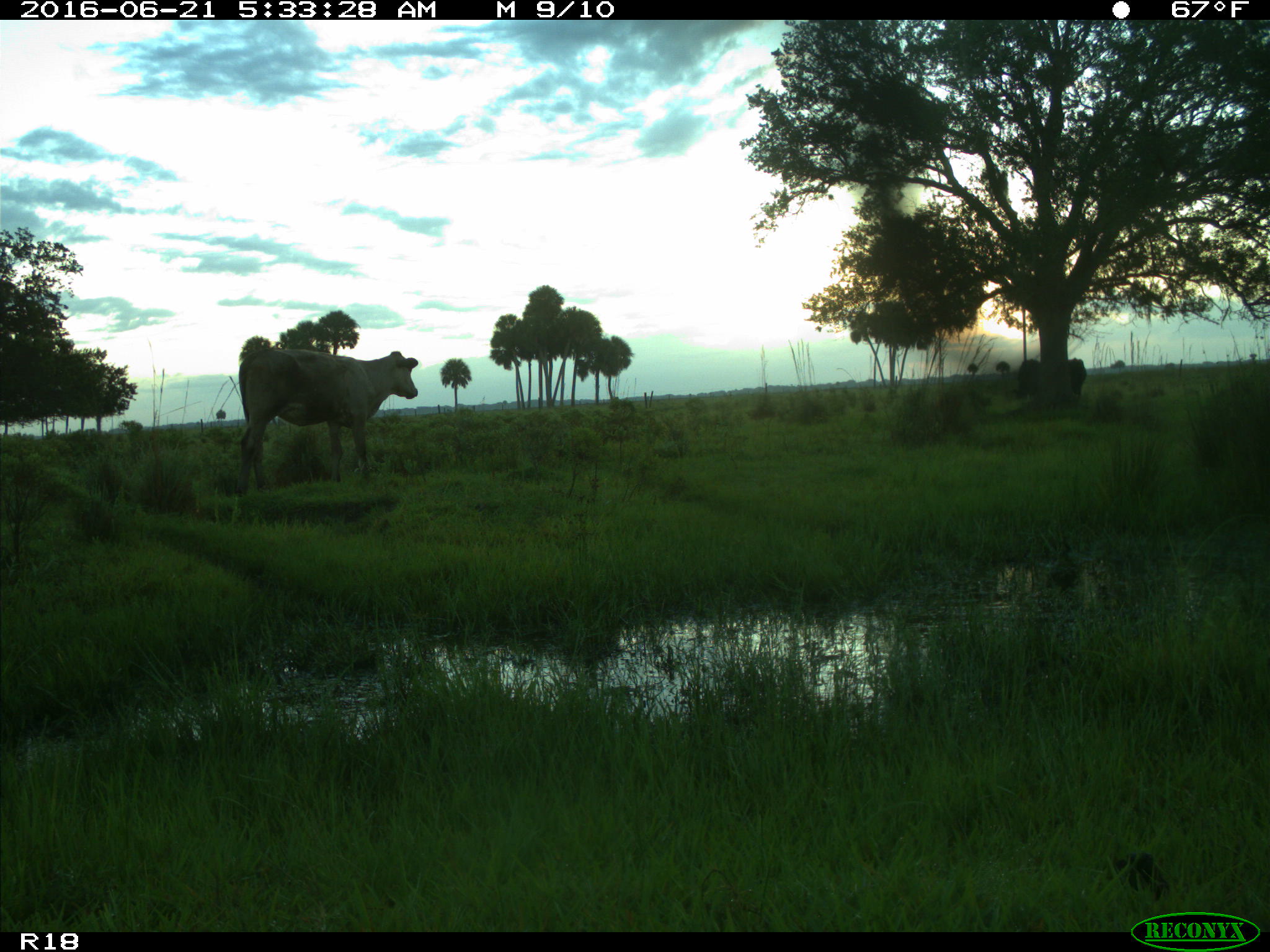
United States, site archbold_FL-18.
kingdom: Animalia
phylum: Chordata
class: Mammalia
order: Artiodactyla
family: Bovidae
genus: Bos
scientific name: Bos taurus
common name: domestic cow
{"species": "Bos taurus (domestic cow)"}